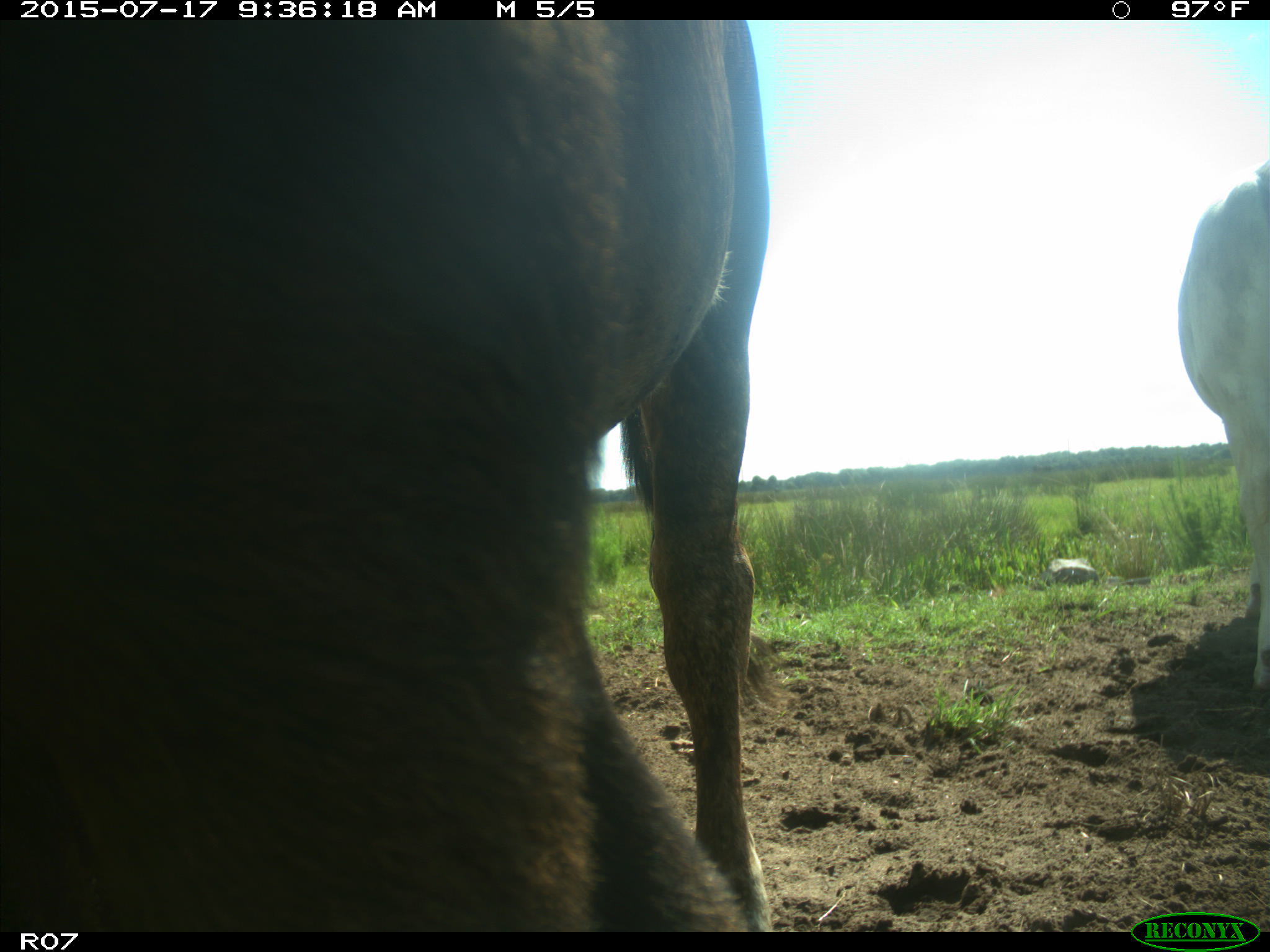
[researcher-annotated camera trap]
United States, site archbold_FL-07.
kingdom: Animalia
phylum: Chordata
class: Mammalia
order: Artiodactyla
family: Bovidae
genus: Bos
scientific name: Bos taurus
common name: domestic cow